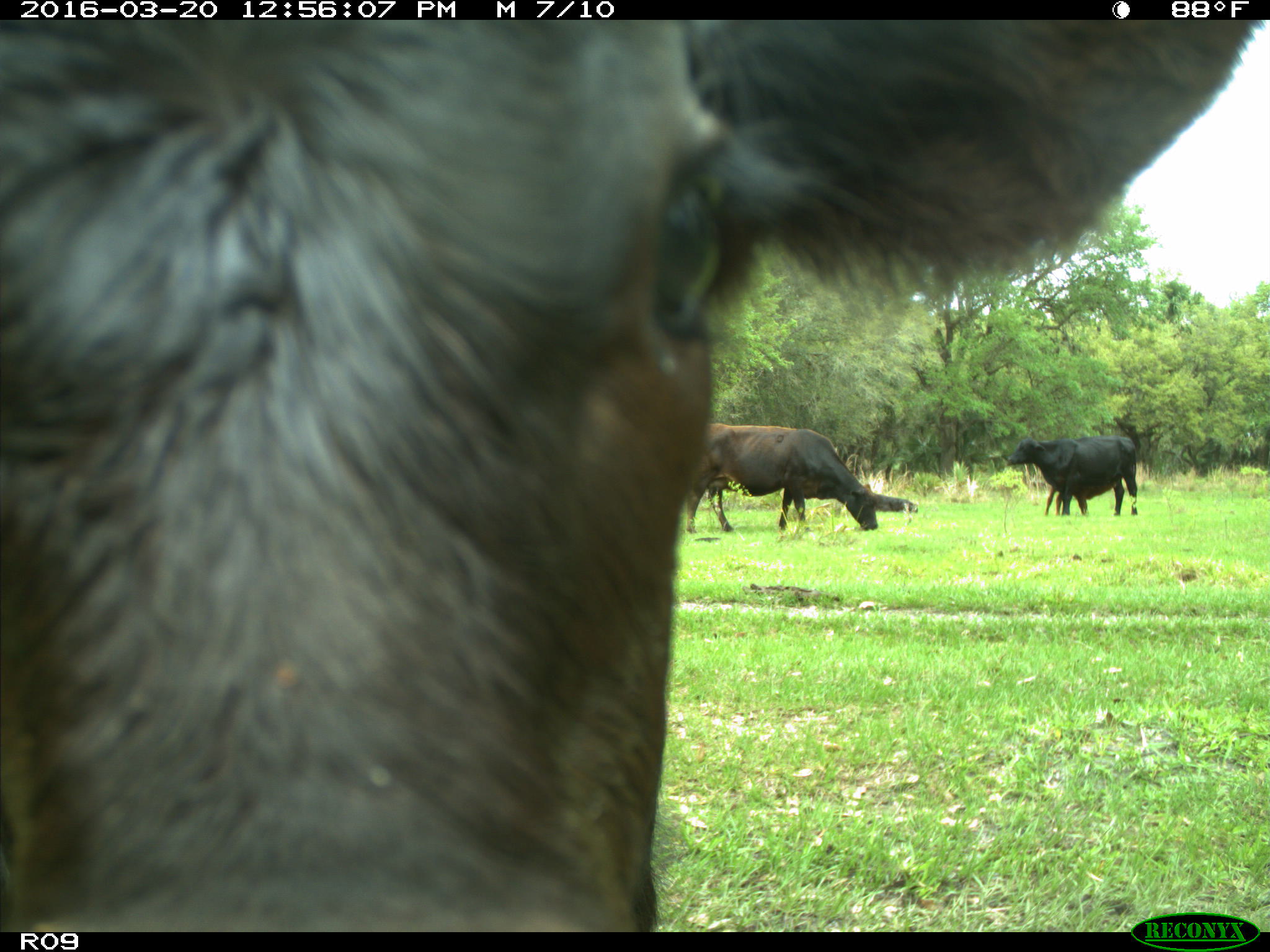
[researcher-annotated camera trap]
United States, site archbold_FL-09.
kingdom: Animalia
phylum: Chordata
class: Mammalia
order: Artiodactyla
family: Bovidae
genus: Bos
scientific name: Bos taurus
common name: domestic cow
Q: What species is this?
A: Bos taurus (domestic cow).